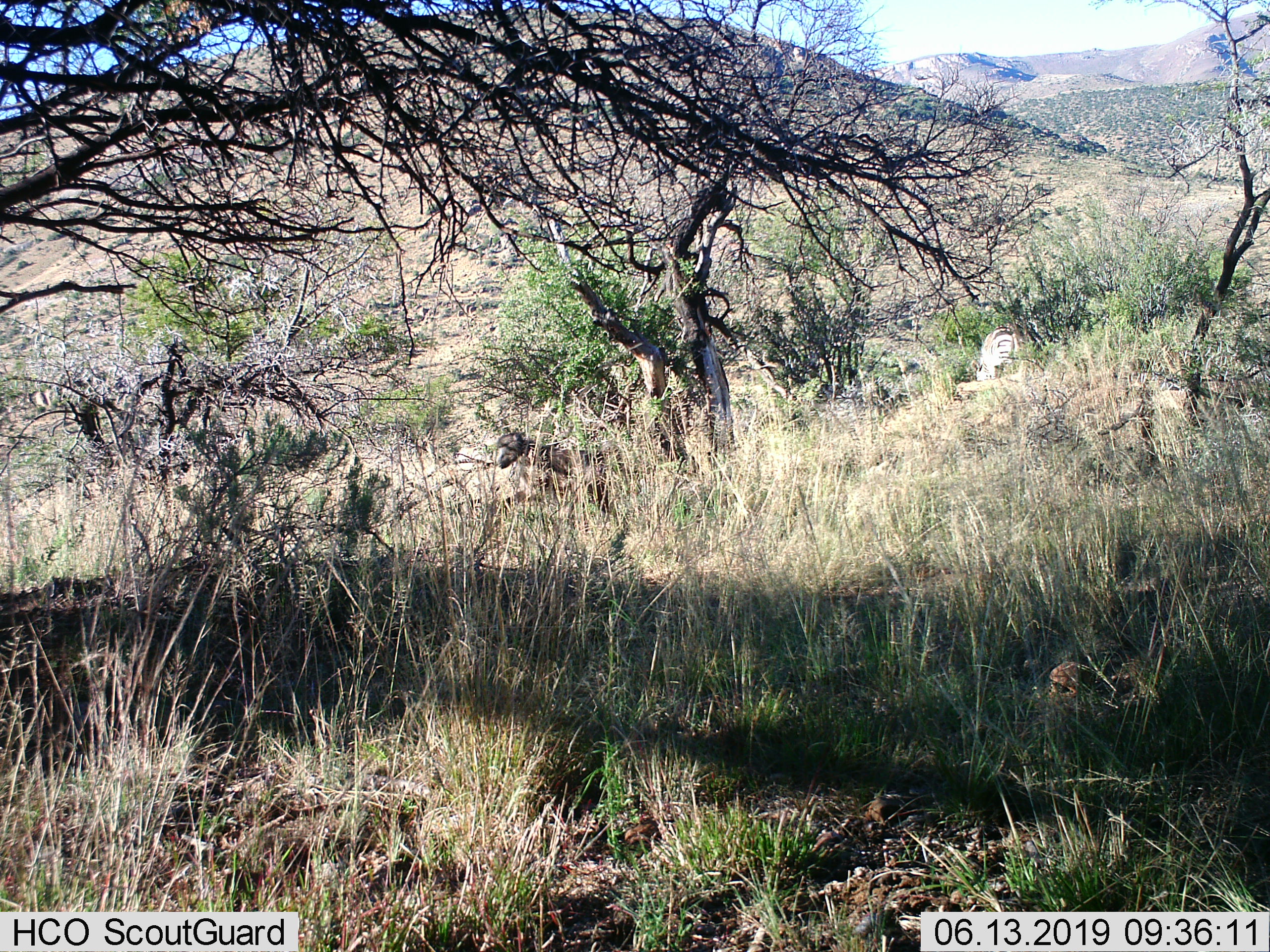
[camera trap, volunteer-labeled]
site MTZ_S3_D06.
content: unidentified animal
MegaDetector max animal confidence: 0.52